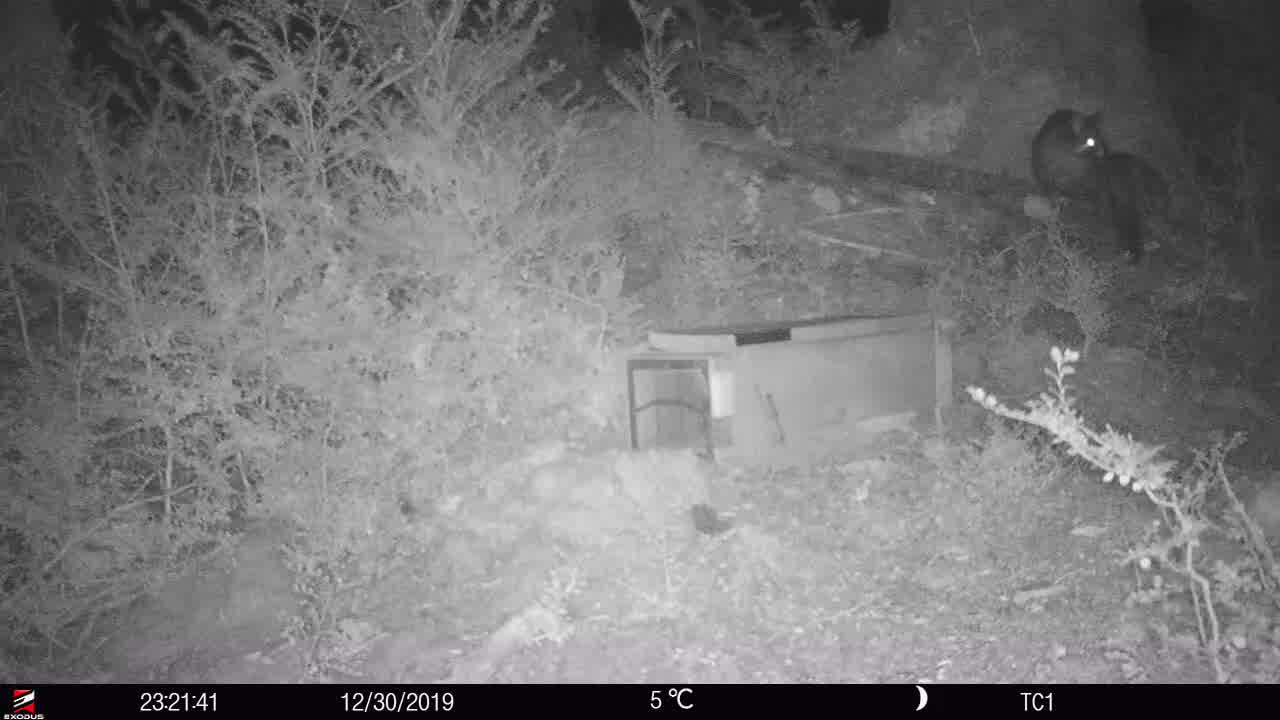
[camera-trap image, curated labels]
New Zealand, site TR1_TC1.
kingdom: Animalia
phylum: Chordata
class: Mammalia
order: Diprotodontia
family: Phalangeridae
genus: Trichosurus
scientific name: Trichosurus vulpecula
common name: common brushtail possum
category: possum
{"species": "possum (common brushtail possum) (Trichosurus vulpecula)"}